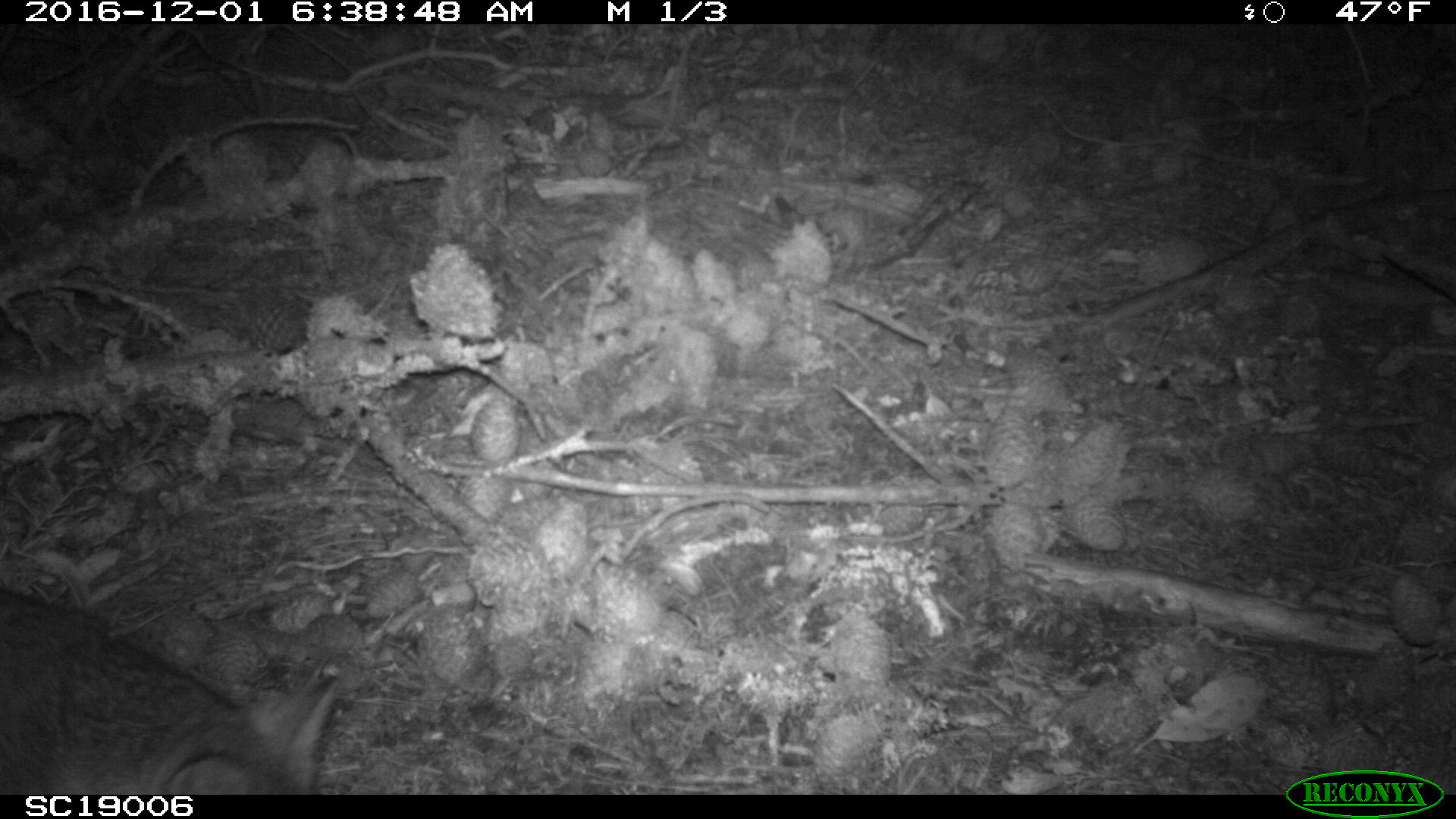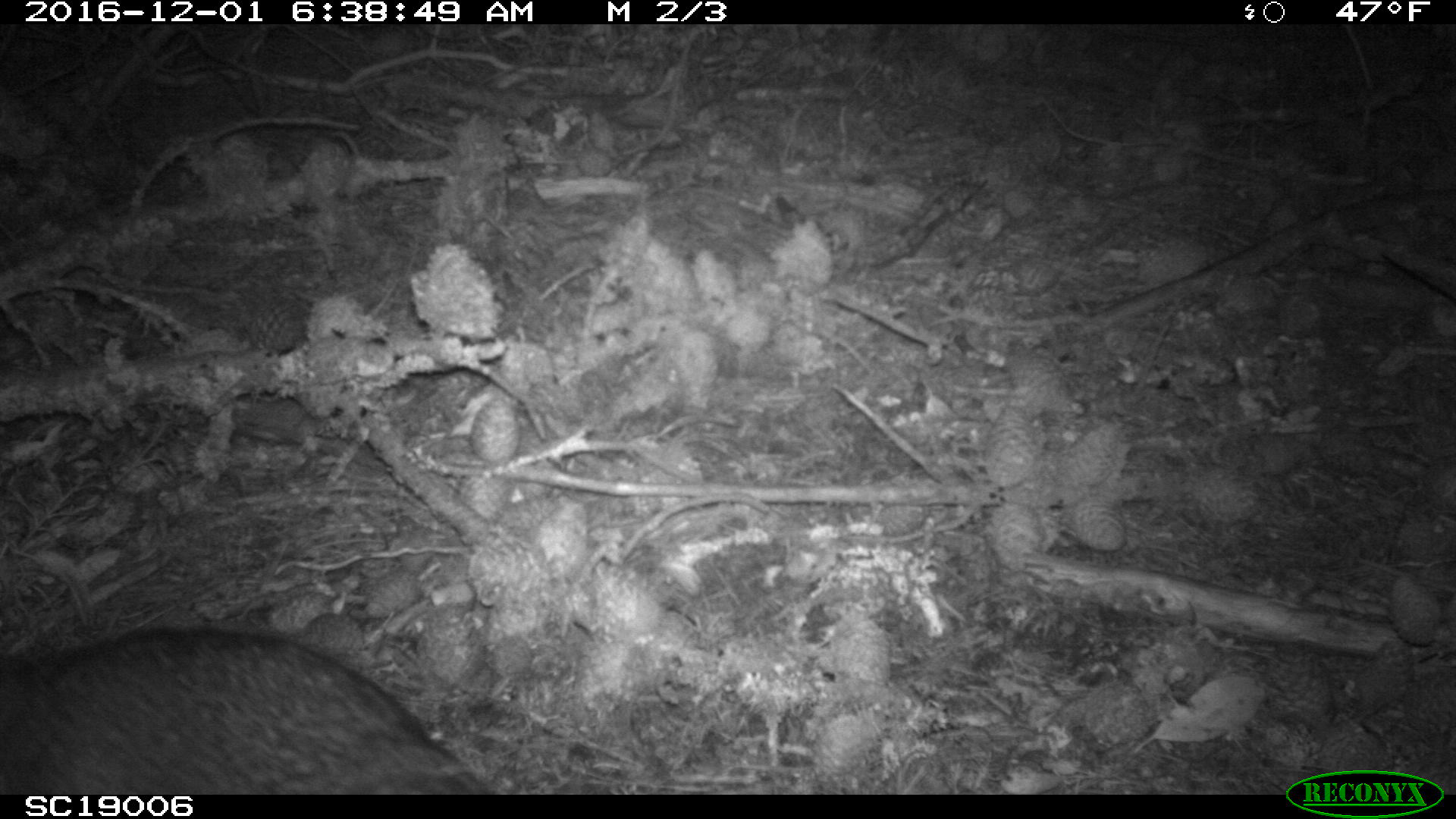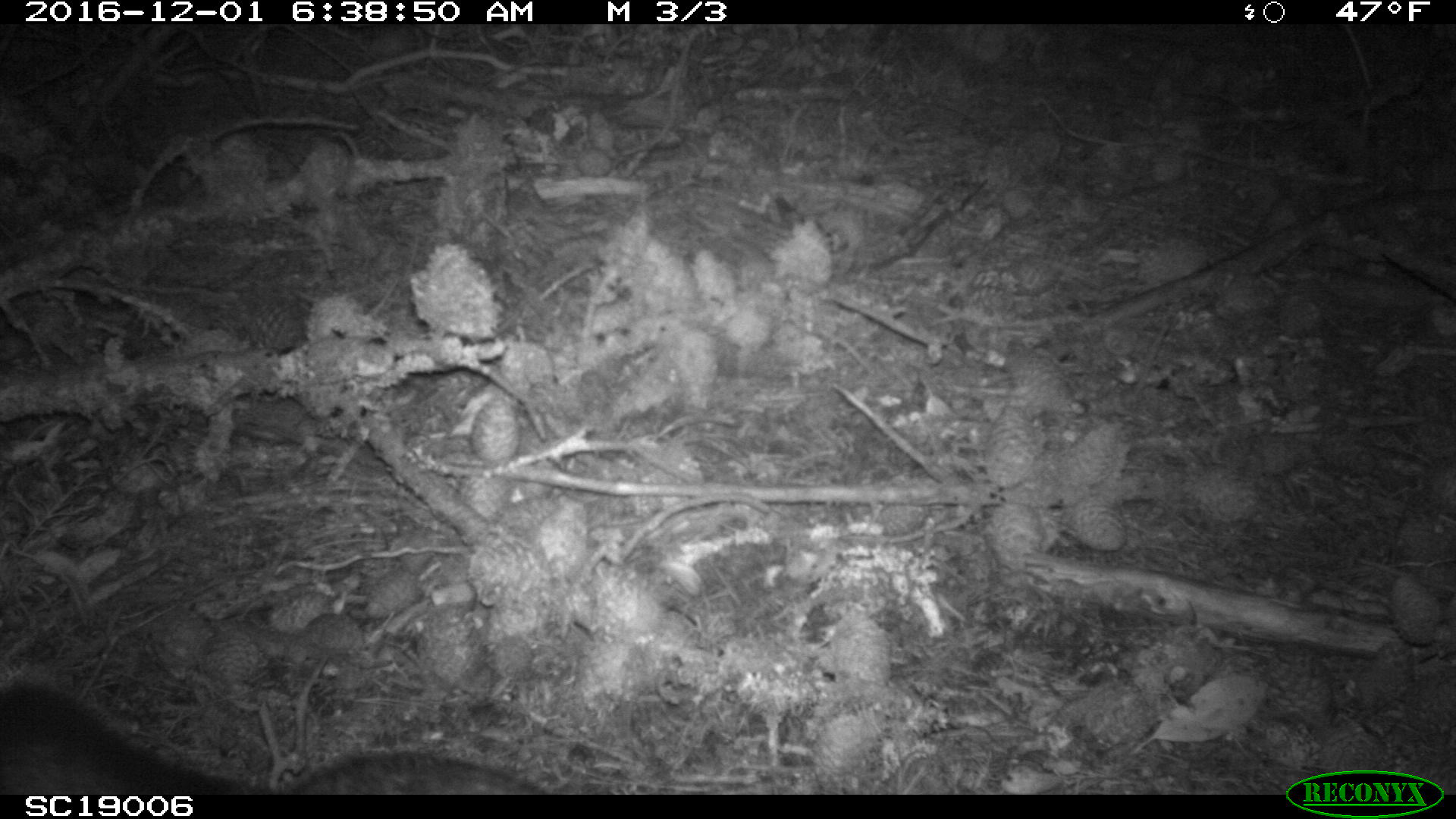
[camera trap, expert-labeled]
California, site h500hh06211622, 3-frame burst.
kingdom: Animalia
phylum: Chordata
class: Mammalia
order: Carnivora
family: Canidae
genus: Urocyon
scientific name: Urocyon littoralis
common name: island fox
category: fox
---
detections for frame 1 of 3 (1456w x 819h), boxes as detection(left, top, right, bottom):
fox: detection(0, 588, 339, 795)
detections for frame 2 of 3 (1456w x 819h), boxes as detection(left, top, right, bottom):
fox: detection(0, 627, 492, 794)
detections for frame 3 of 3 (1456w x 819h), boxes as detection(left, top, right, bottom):
fox: detection(0, 676, 550, 794)